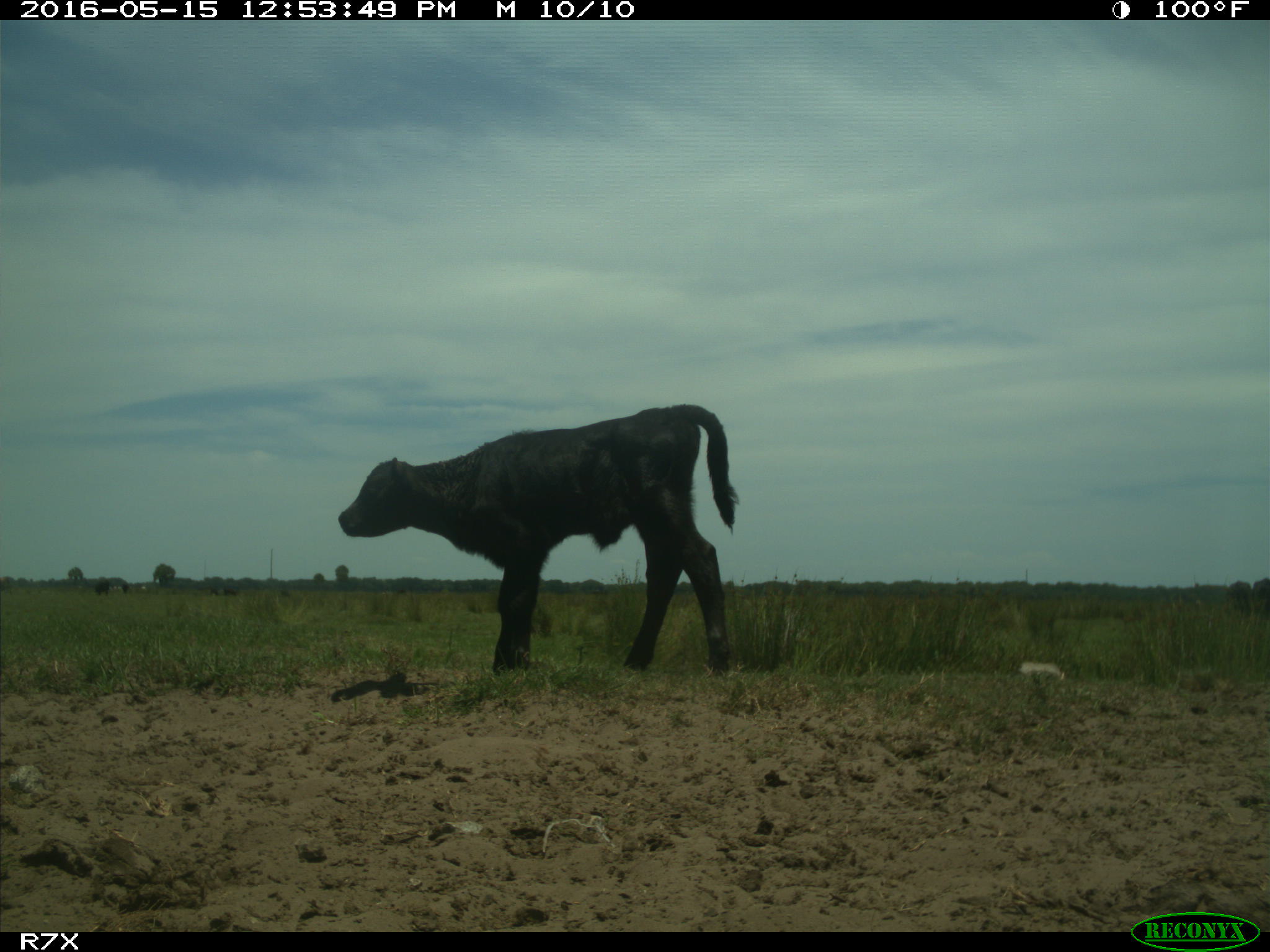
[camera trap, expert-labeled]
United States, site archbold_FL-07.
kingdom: Animalia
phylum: Chordata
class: Mammalia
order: Artiodactyla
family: Bovidae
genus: Bos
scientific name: Bos taurus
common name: domestic cow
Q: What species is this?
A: Bos taurus (domestic cow).